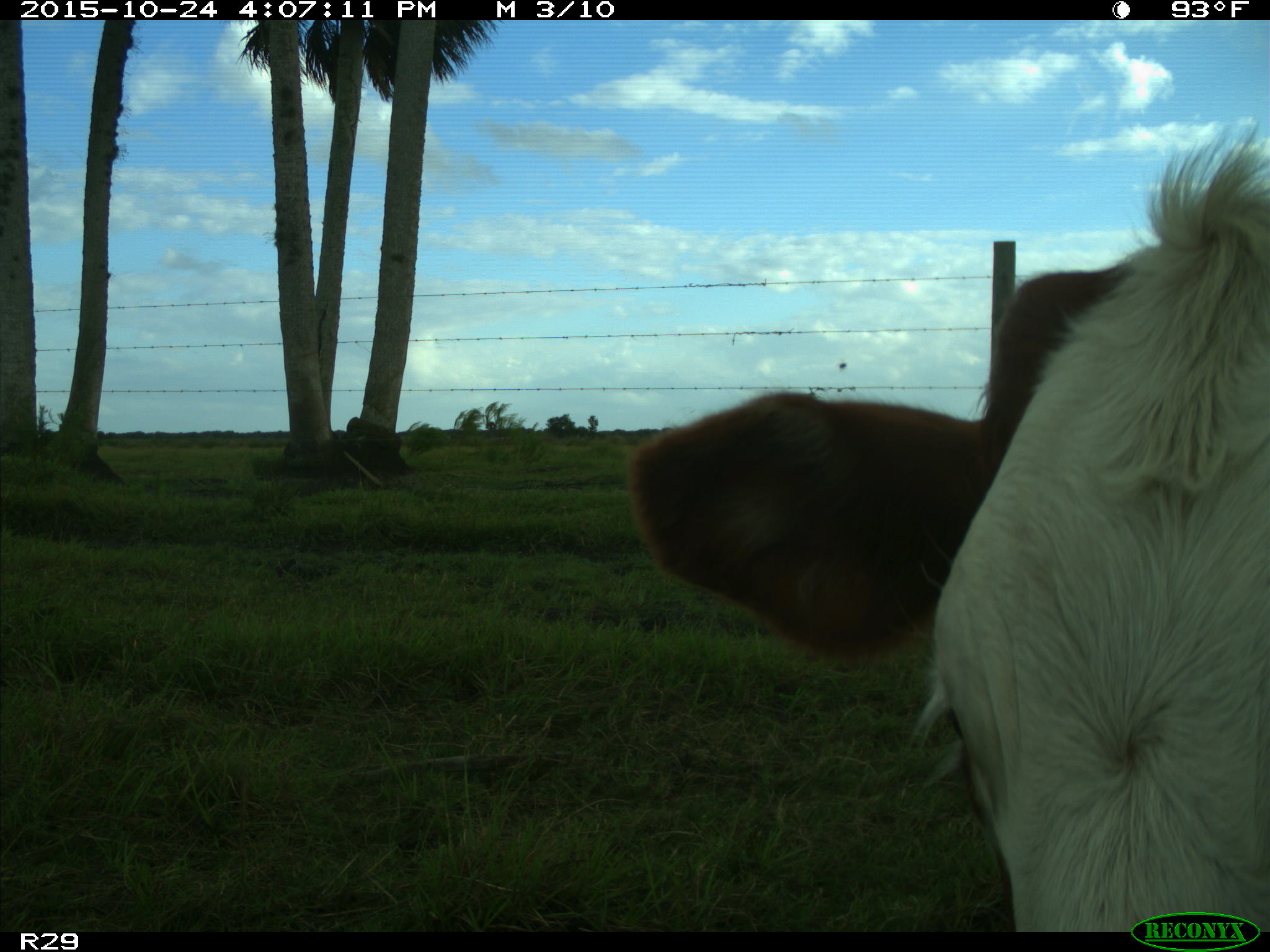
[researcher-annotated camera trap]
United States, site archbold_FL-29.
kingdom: Animalia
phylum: Chordata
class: Mammalia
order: Artiodactyla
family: Bovidae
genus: Bos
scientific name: Bos taurus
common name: domestic cow